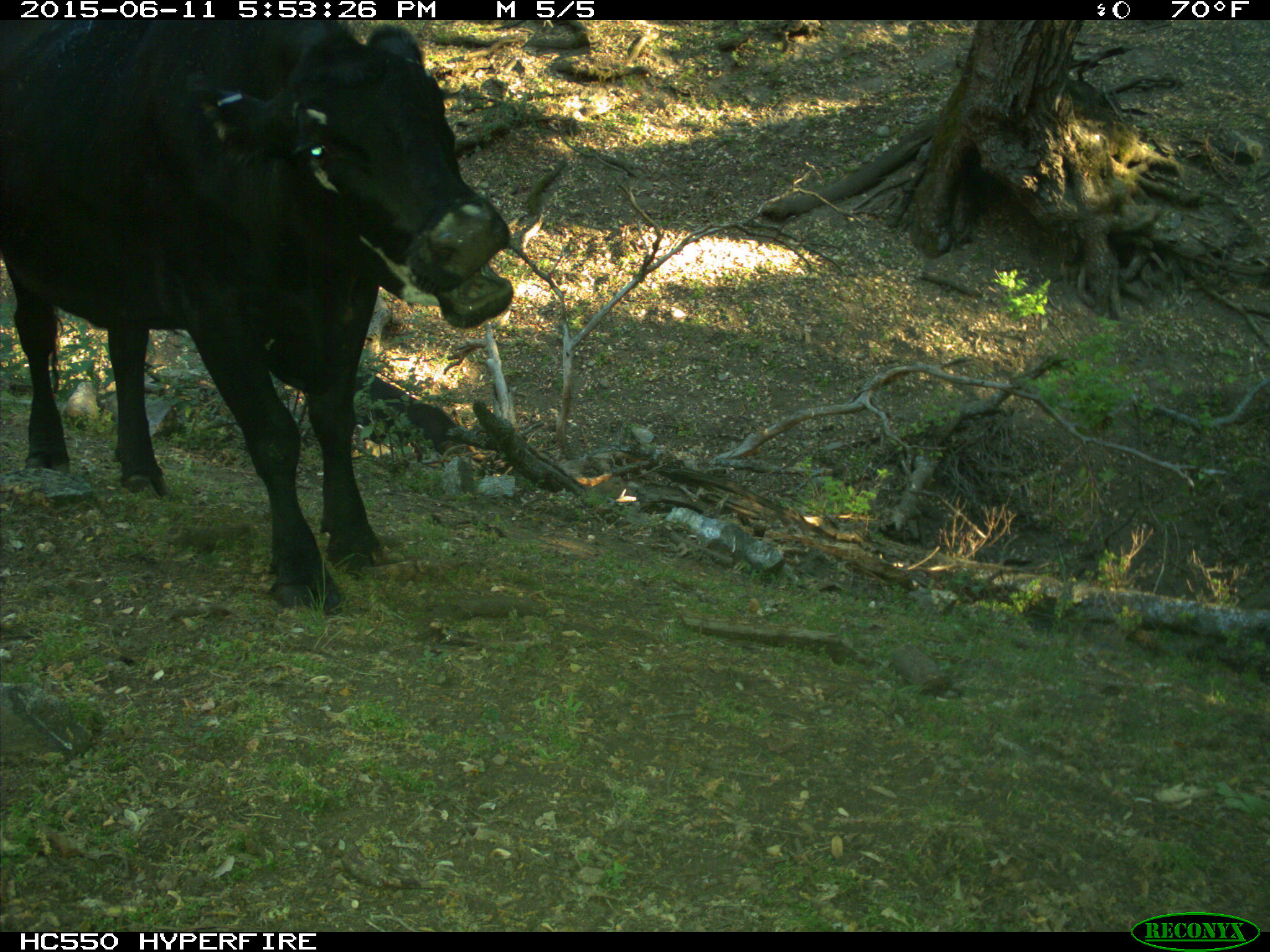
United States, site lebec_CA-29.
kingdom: Animalia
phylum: Chordata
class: Mammalia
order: Artiodactyla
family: Bovidae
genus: Bos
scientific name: Bos taurus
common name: domestic cow